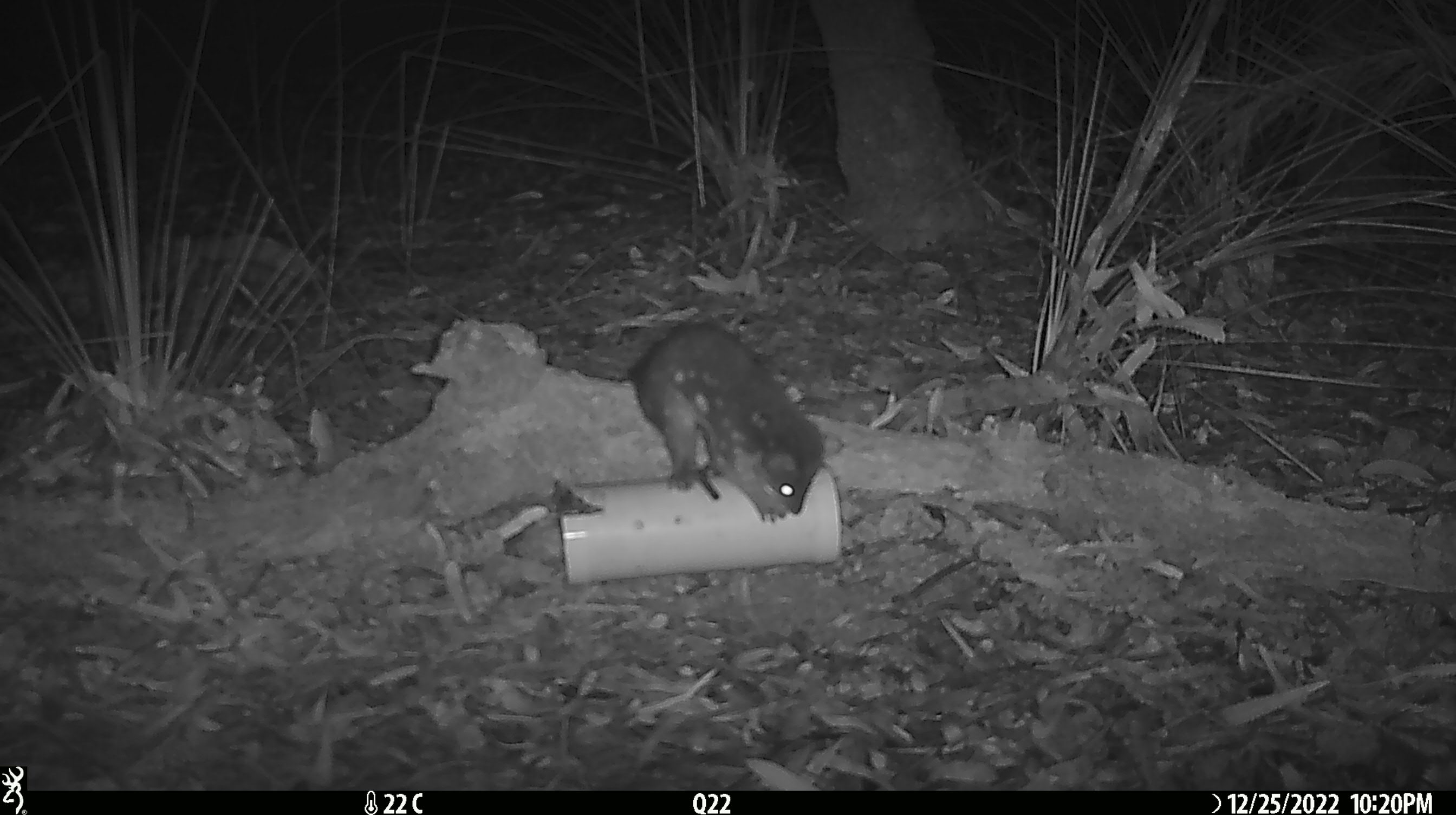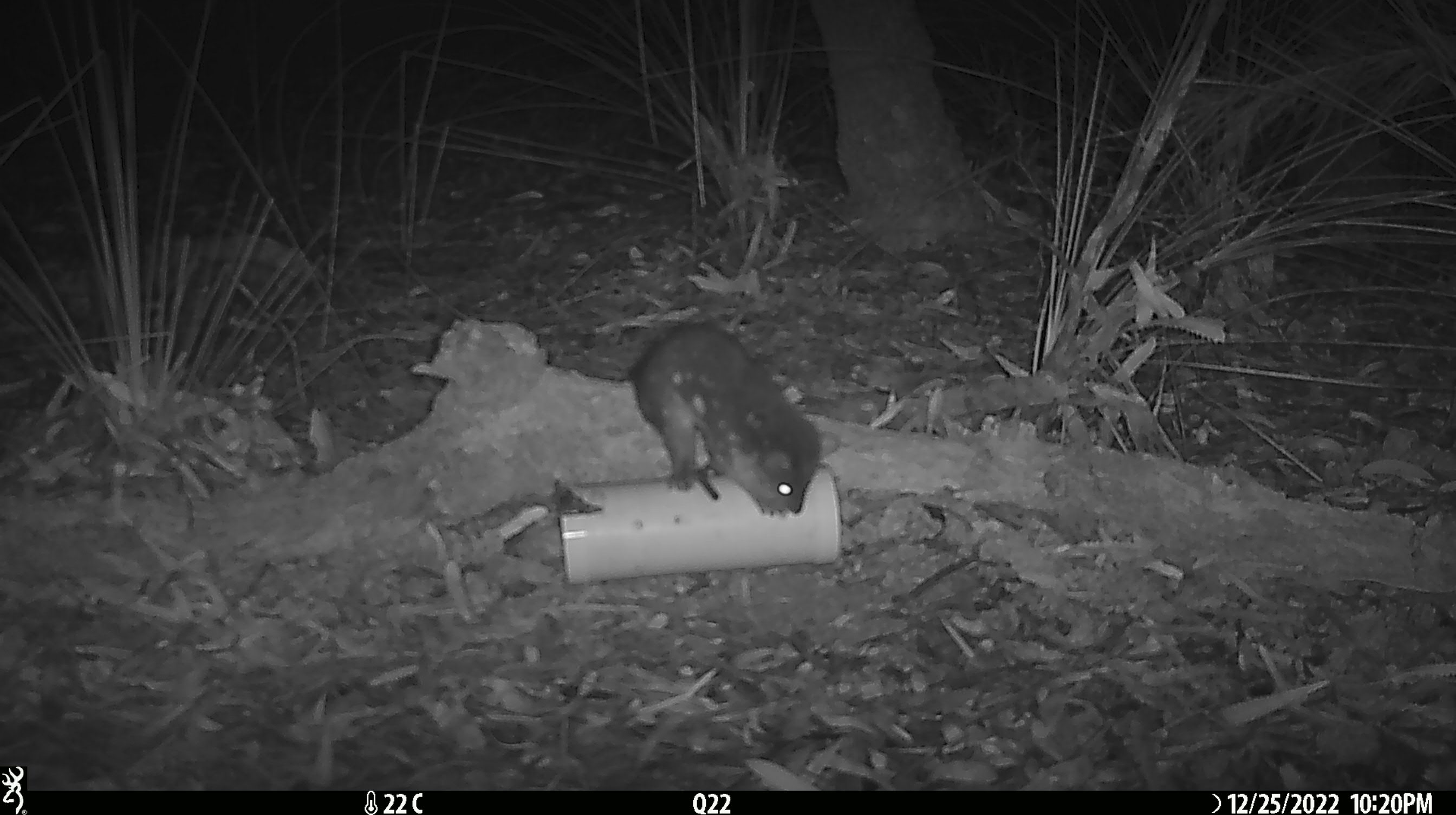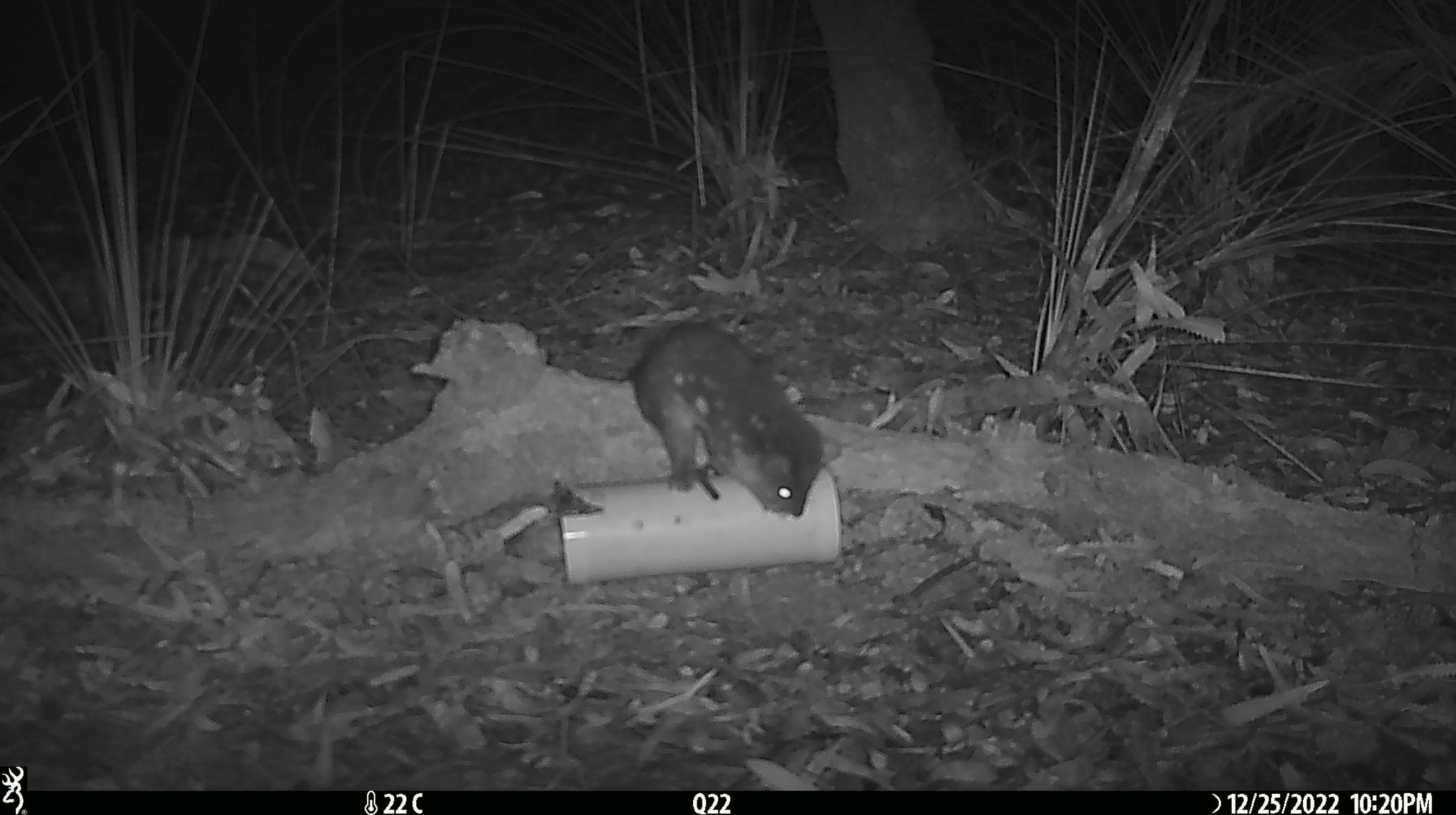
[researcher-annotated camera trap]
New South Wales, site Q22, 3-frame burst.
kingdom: Animalia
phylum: Chordata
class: Mammalia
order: Dasyuromorphia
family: Dasyuridae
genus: Dasyurus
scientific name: Dasyurus maculatus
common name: spotted-tailed quoll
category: quoll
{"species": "quoll (spotted-tailed quoll) (Dasyurus maculatus)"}